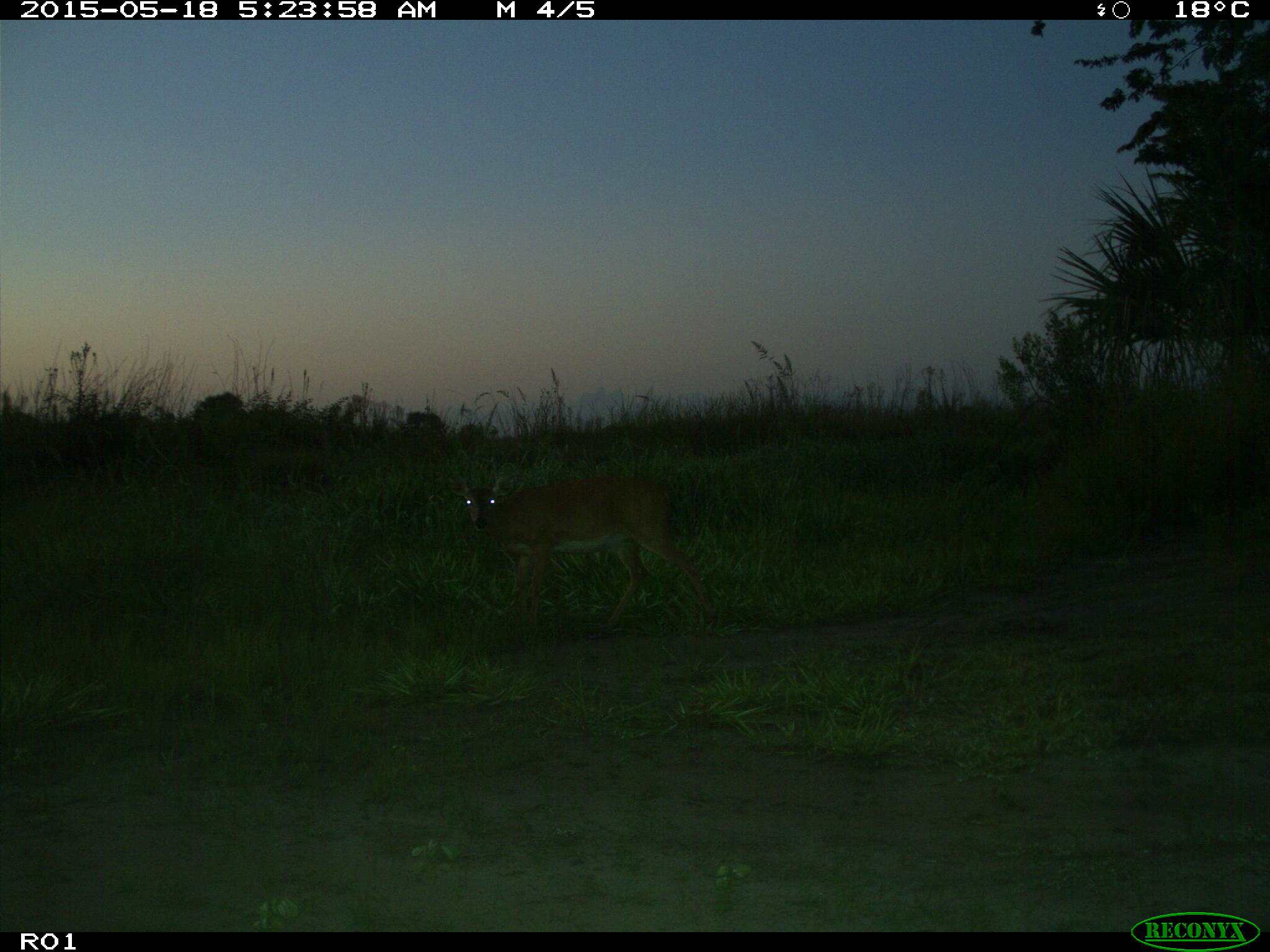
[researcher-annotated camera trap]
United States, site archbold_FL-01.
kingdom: Animalia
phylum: Chordata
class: Mammalia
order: Artiodactyla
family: Cervidae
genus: Odocoileus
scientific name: Odocoileus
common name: deer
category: unidentified deer